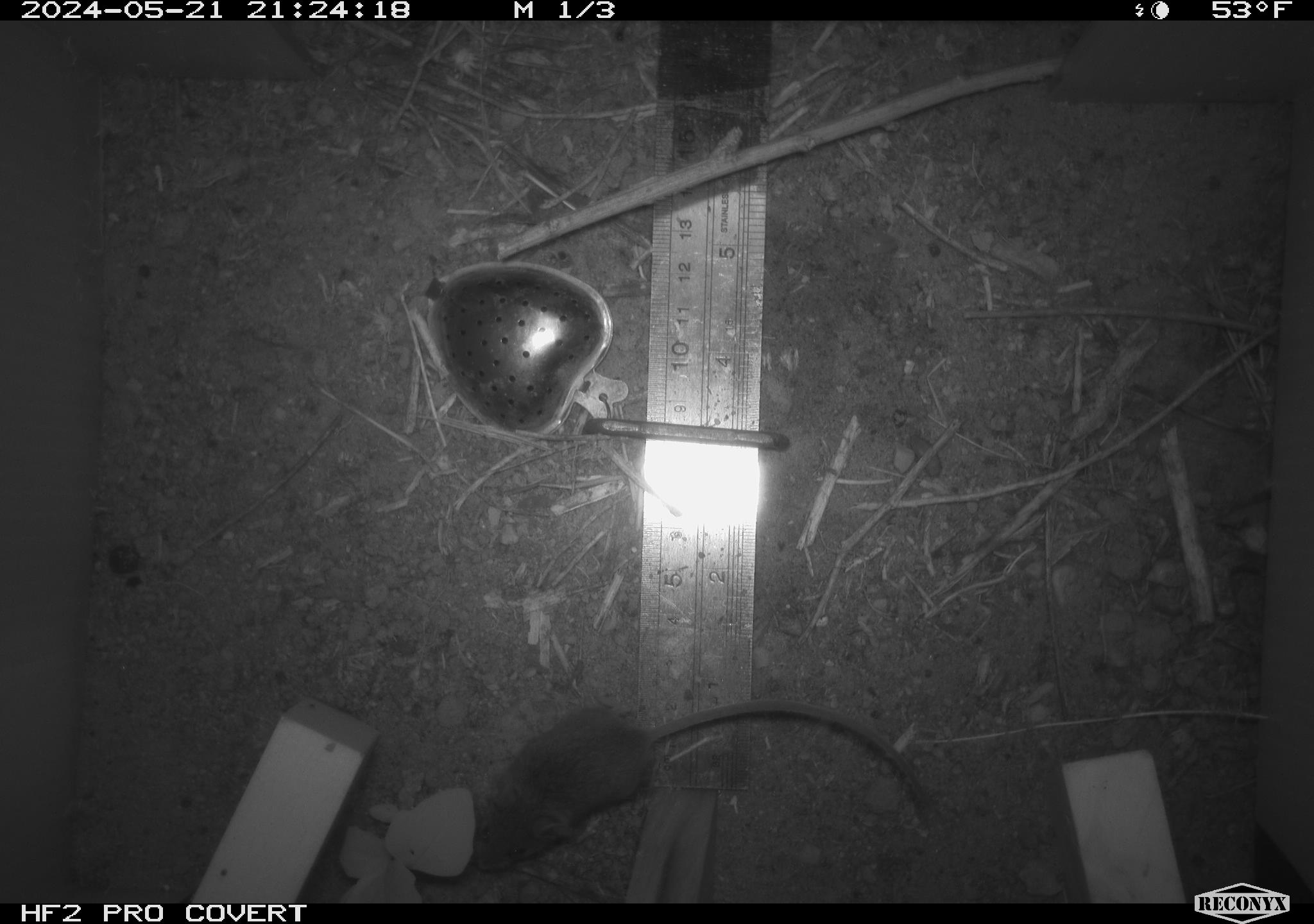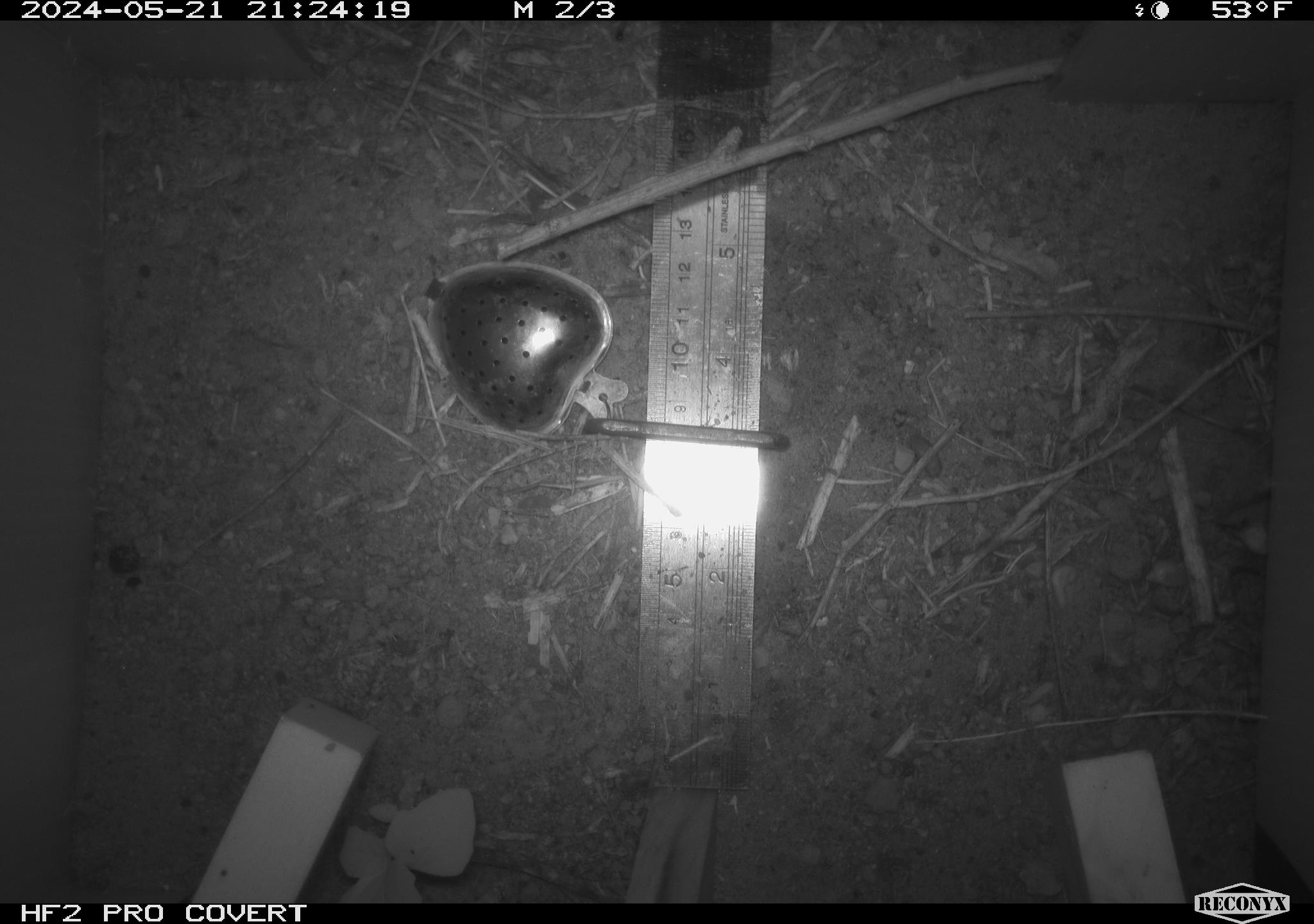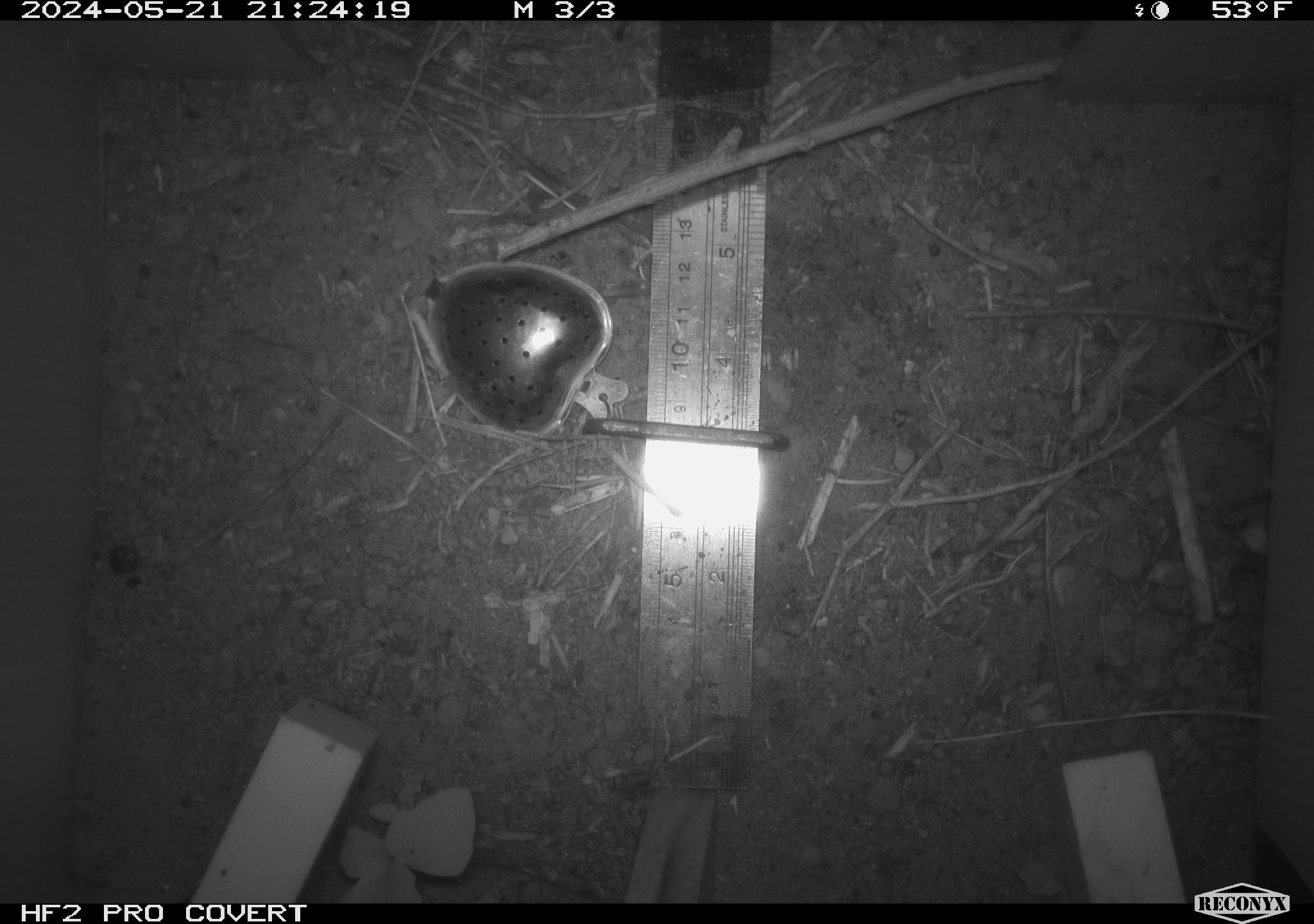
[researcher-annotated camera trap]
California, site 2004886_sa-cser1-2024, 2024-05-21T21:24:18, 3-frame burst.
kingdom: Animalia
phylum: Chordata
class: Mammalia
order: Rodentia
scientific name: Rodentia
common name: rodent